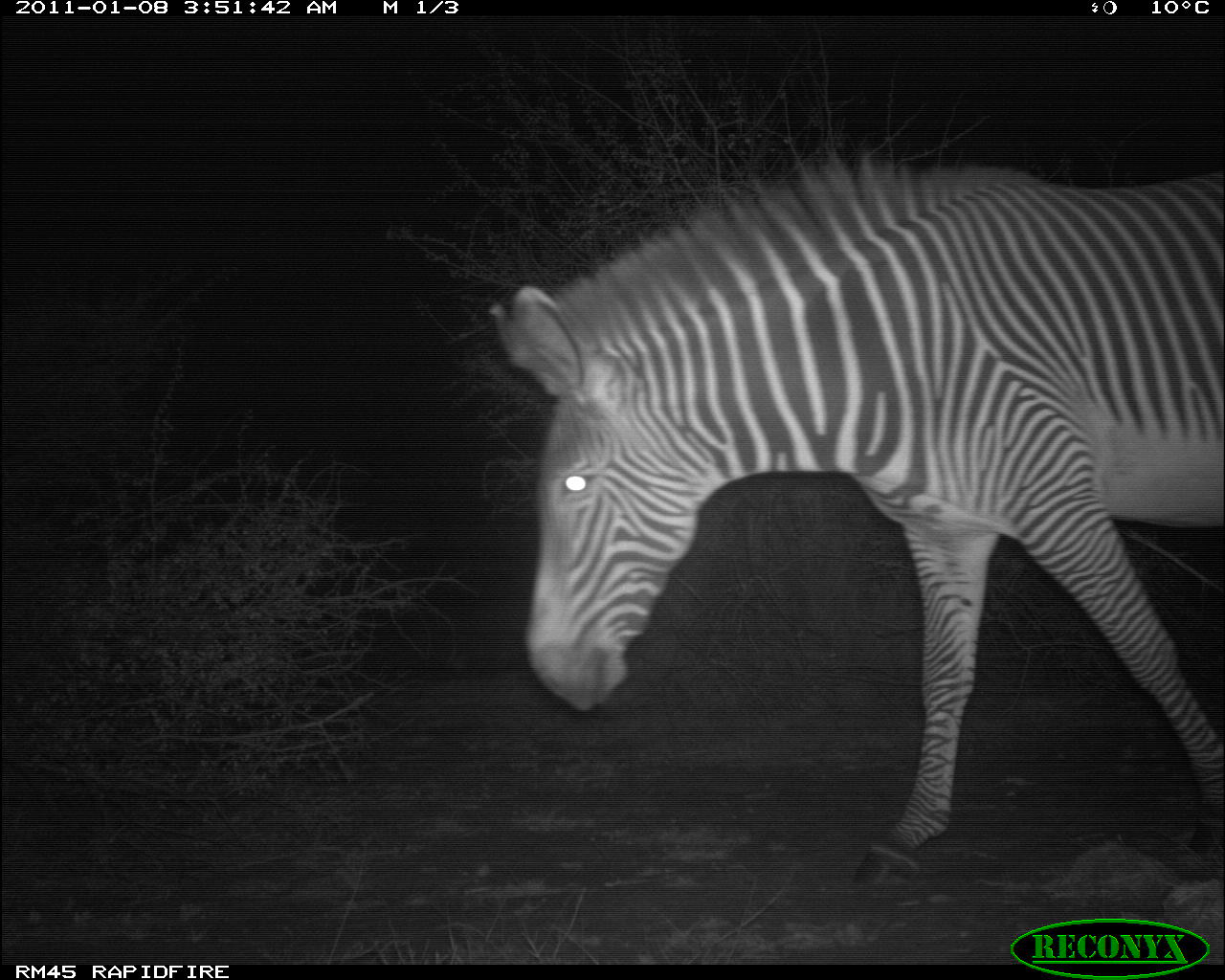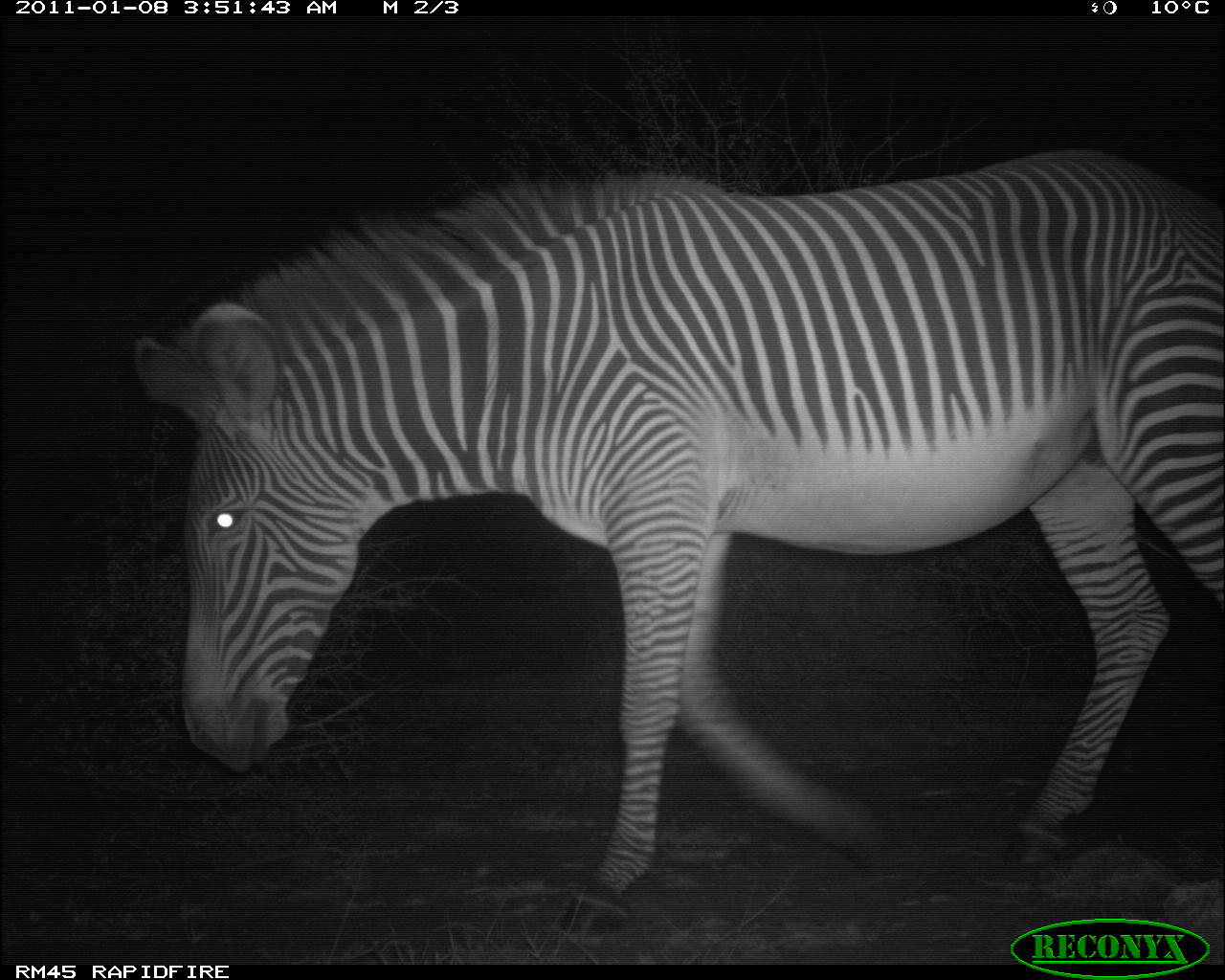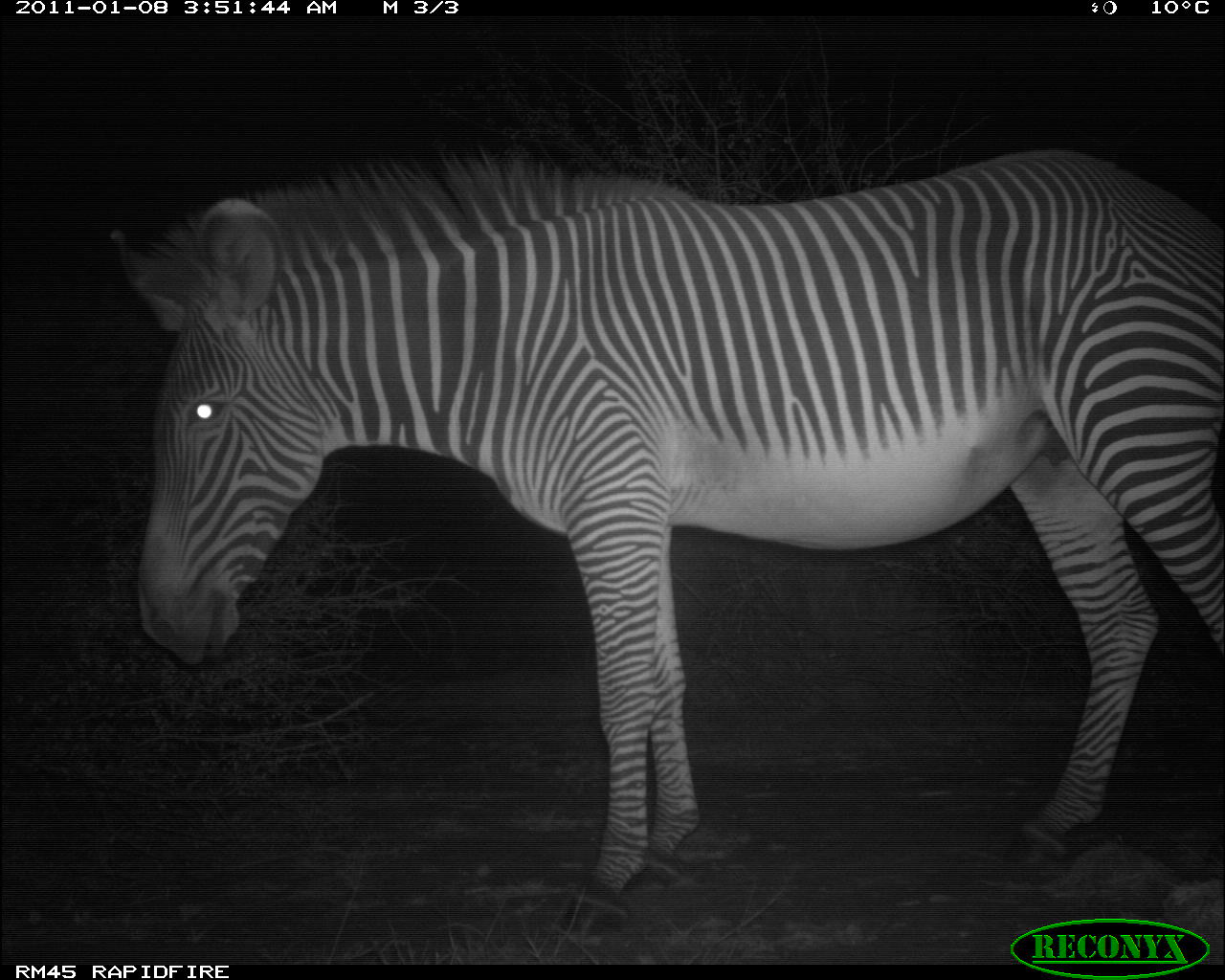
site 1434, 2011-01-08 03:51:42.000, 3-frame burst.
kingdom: Animalia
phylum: Chordata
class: Mammalia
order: Perissodactyla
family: Equidae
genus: Equus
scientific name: Equus grevyi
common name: grévy's zebra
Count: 1.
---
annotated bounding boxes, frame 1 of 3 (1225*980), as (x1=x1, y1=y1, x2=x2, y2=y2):
equus grevyi: (x1=490, y1=151, x2=1223, y2=896)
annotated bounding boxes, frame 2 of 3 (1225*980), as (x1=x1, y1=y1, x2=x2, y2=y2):
equus grevyi: (x1=130, y1=143, x2=1225, y2=941)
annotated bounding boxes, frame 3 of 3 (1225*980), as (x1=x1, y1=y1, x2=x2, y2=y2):
equus grevyi: (x1=109, y1=142, x2=1223, y2=943)